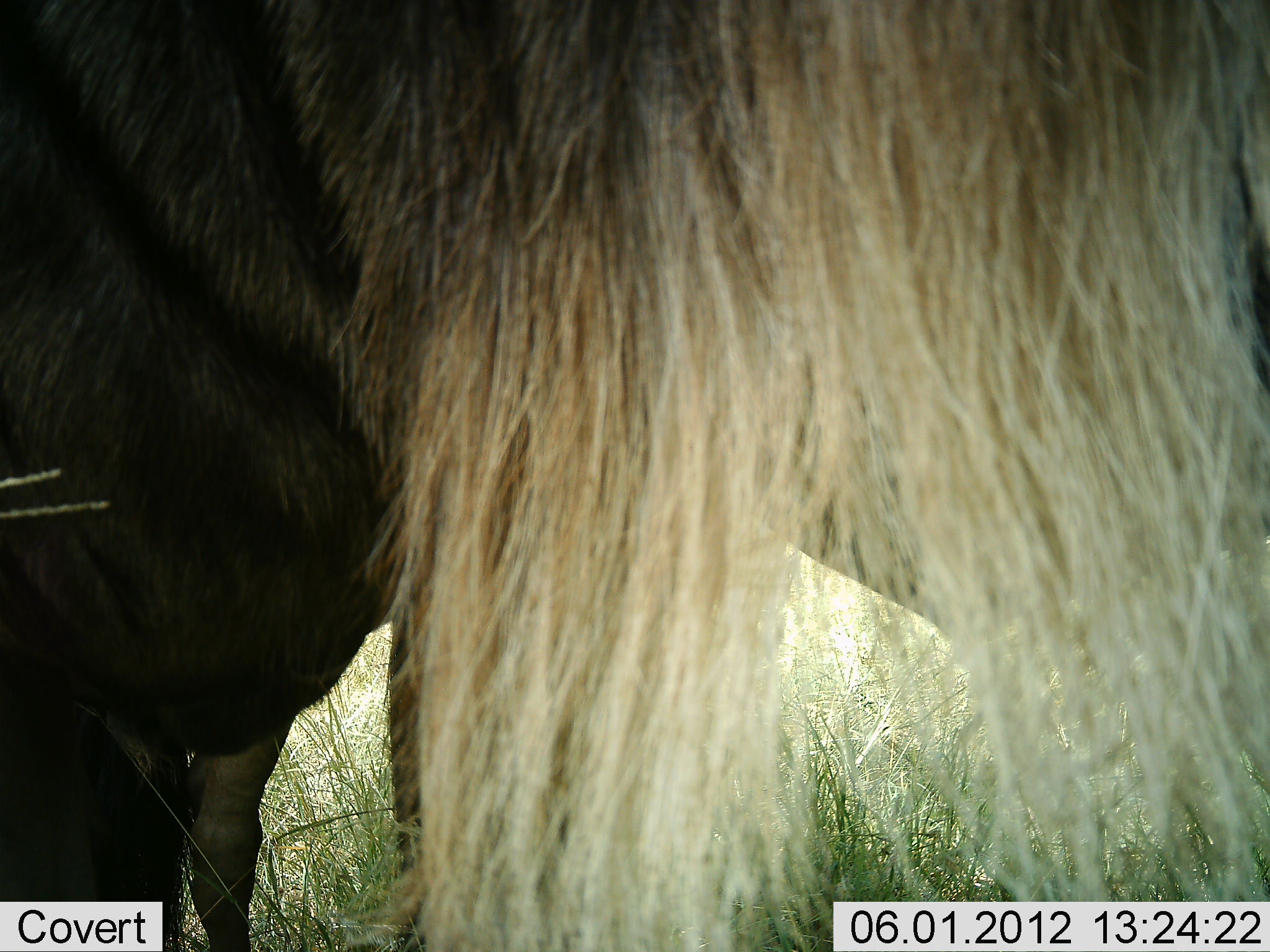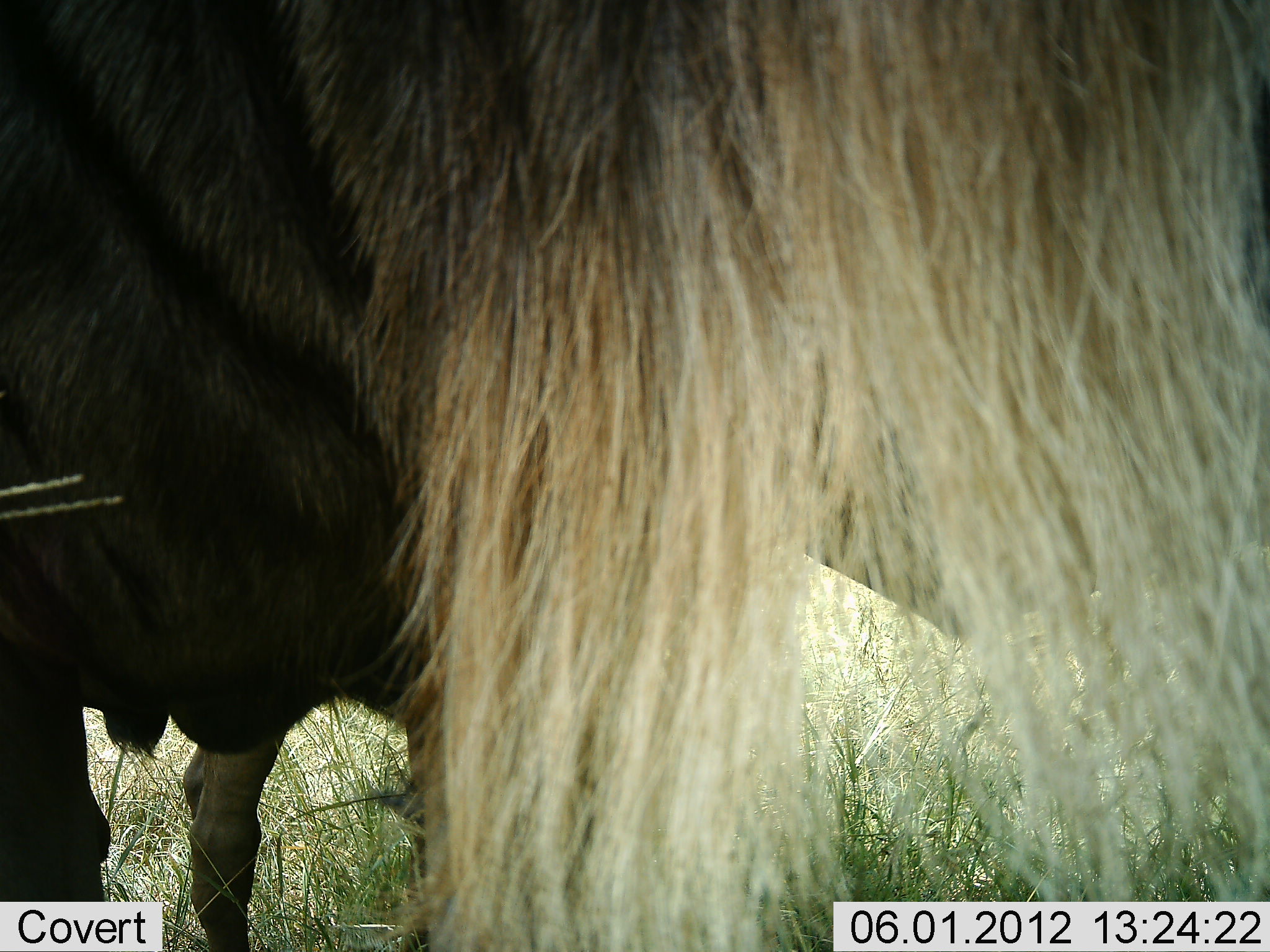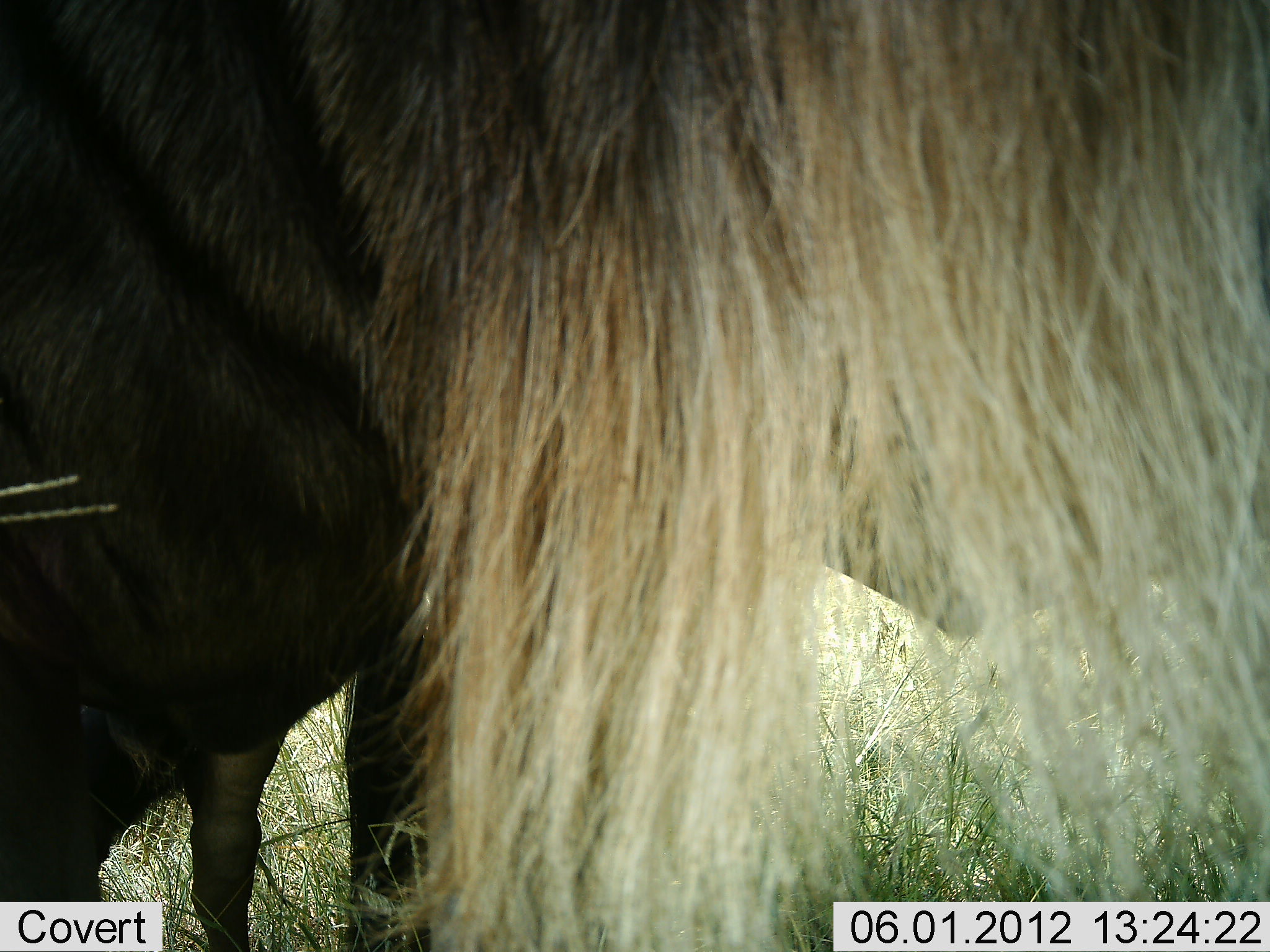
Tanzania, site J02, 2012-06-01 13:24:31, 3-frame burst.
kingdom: Animalia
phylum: Chordata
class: Mammalia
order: Artiodactyla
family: Bovidae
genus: Connochaetes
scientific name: Connochaetes taurinus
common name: blue wildebeest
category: wildebeest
Wildebeest (blue wildebeest) (Connochaetes taurinus), count 1. Behavior (volunteer vote fractions): standing 90%, resting 0%, moving 0%, interacting 0%. Young present (vote fraction): 0%. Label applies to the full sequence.